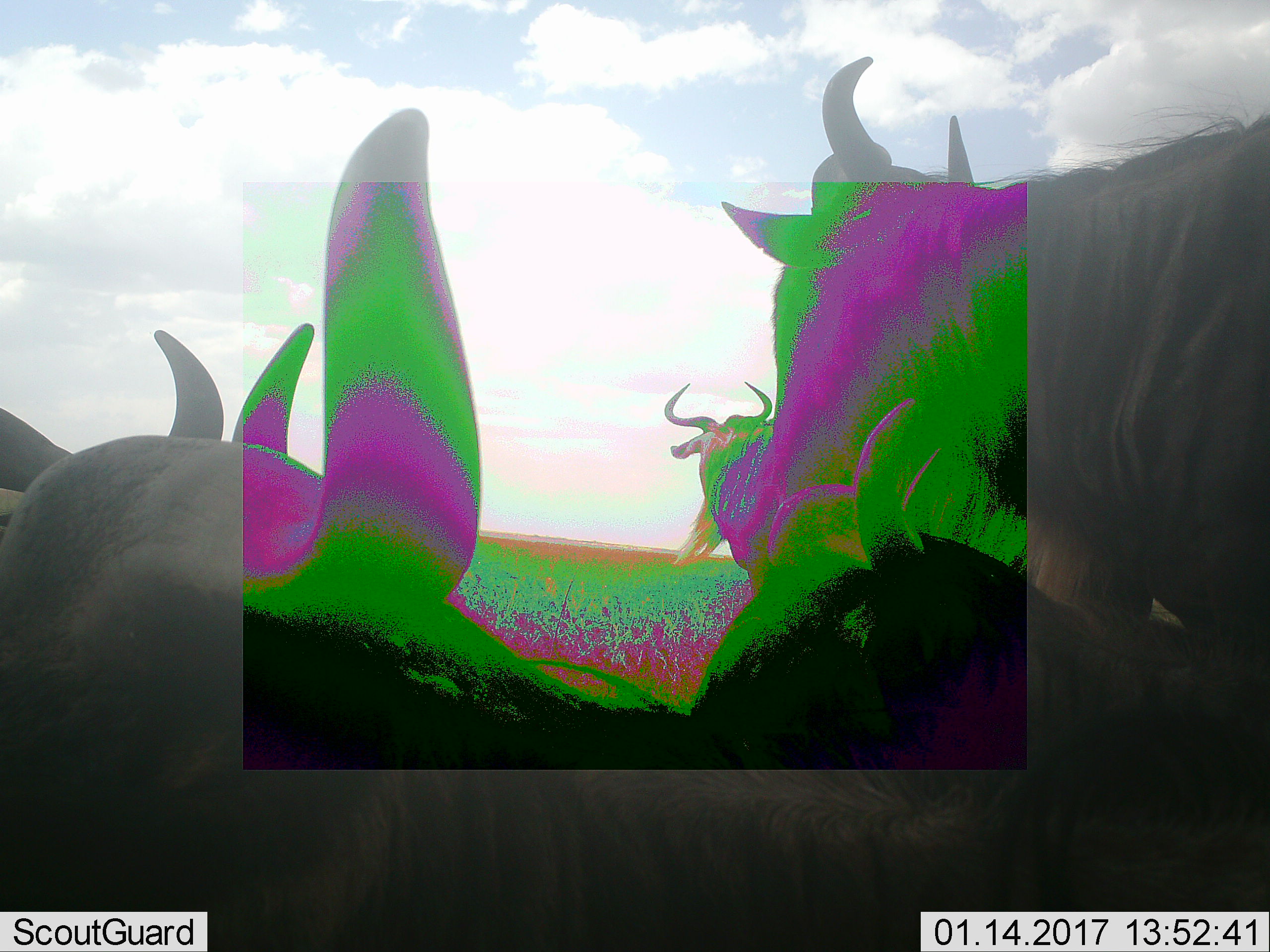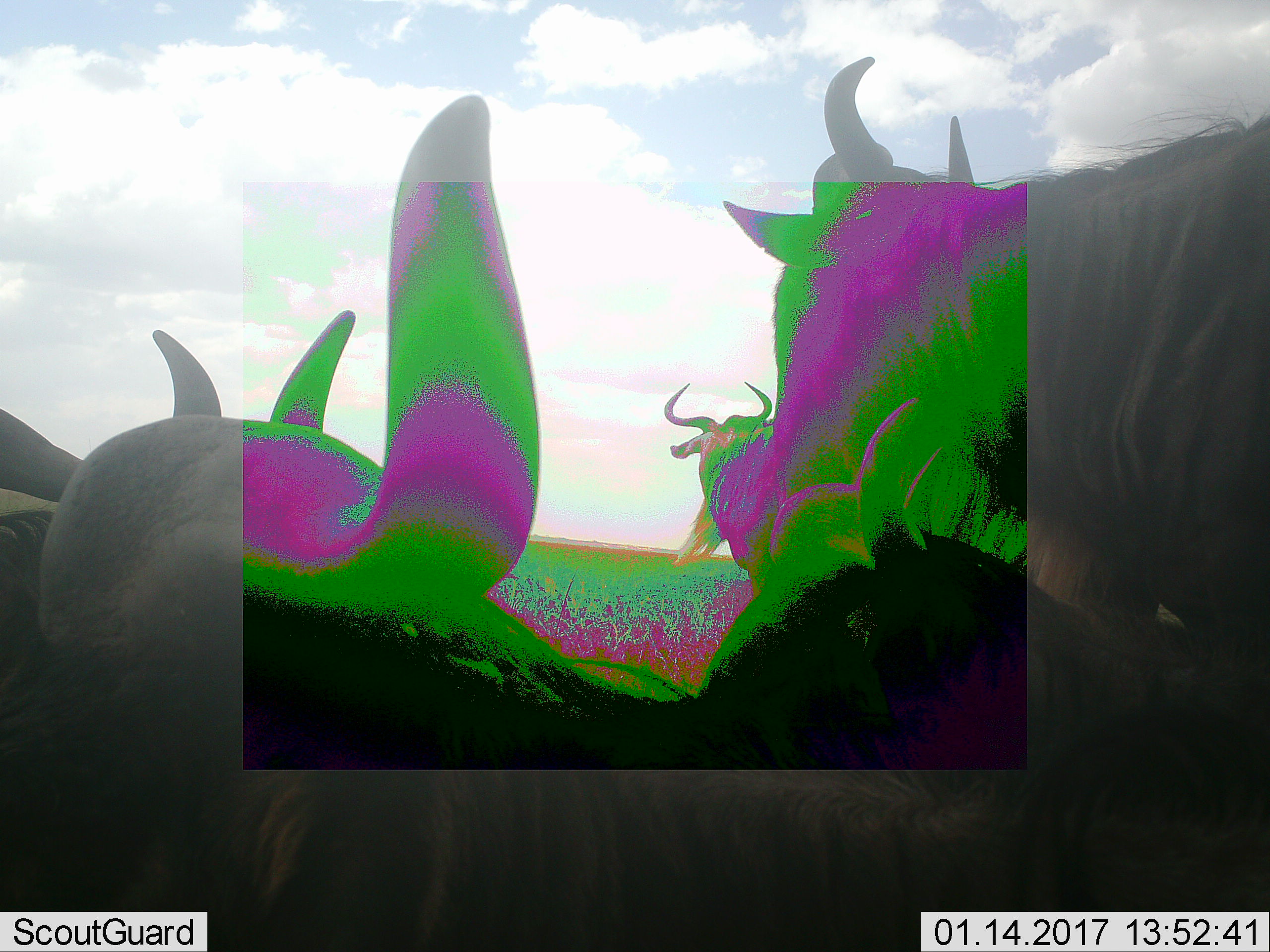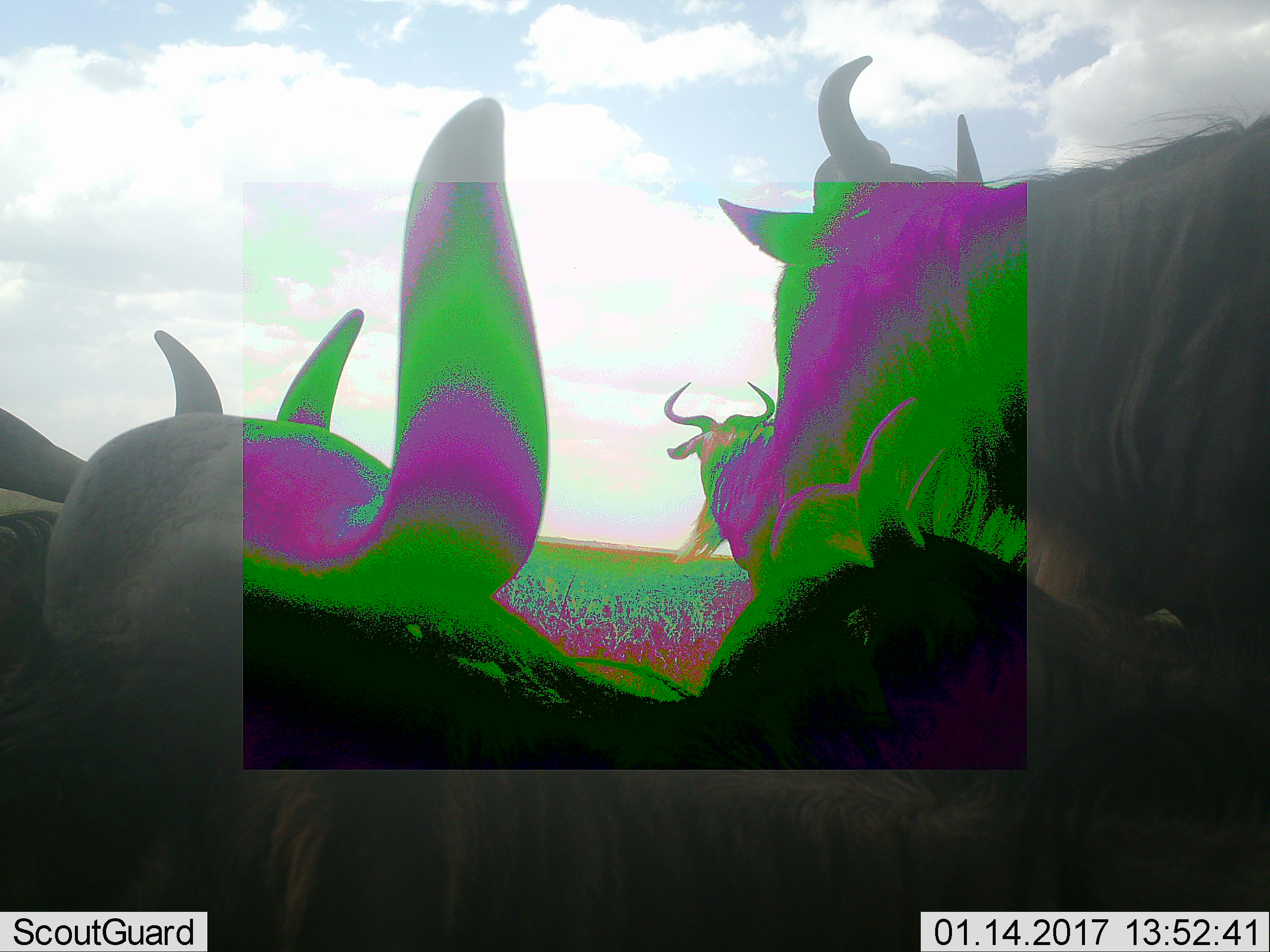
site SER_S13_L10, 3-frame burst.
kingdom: Animalia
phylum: Chordata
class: Mammalia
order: Artiodactyla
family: Bovidae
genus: Connochaetes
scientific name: Connochaetes taurinus taurinus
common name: blue wildebeest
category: wildebeestblue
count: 4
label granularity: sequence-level